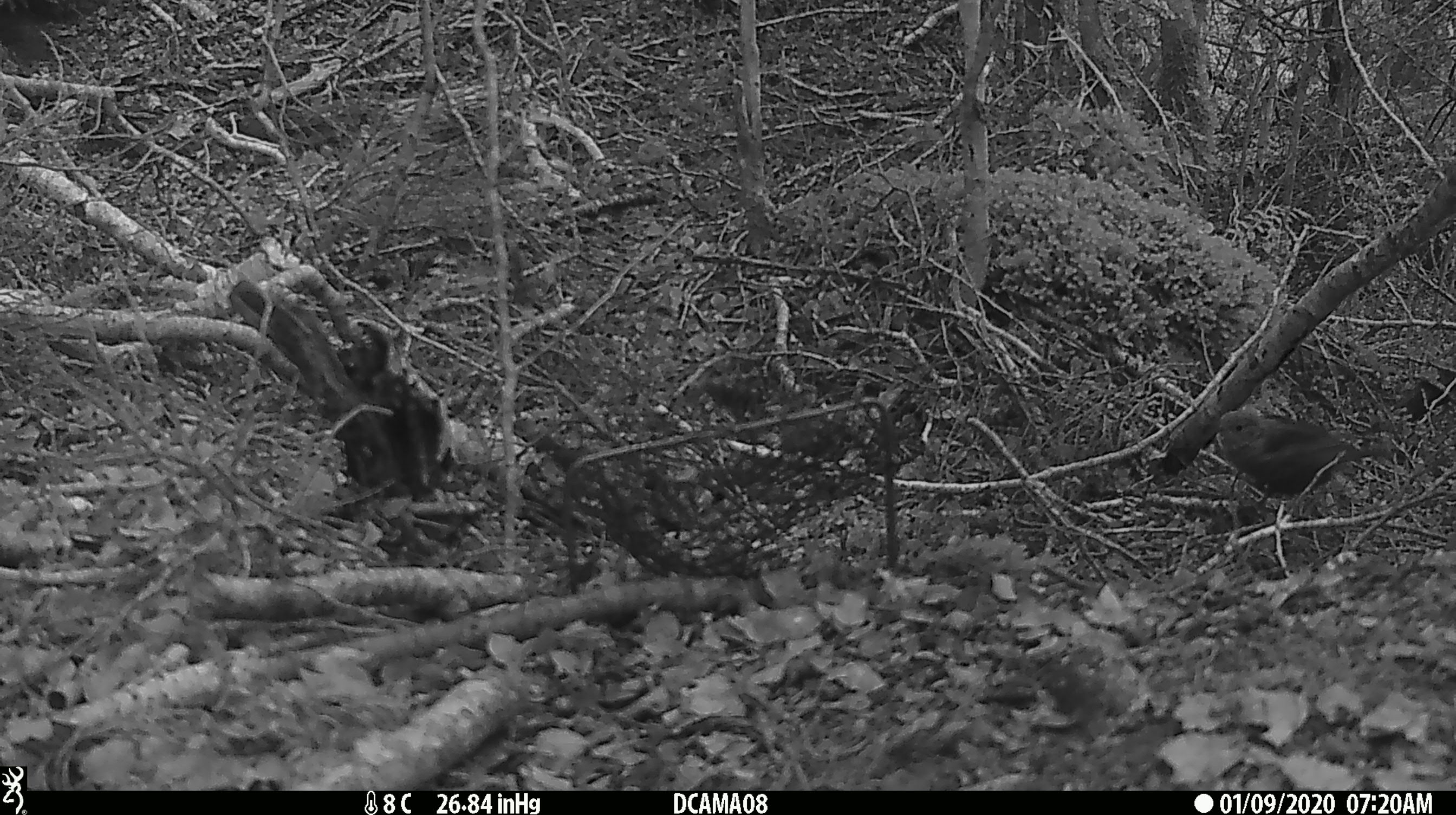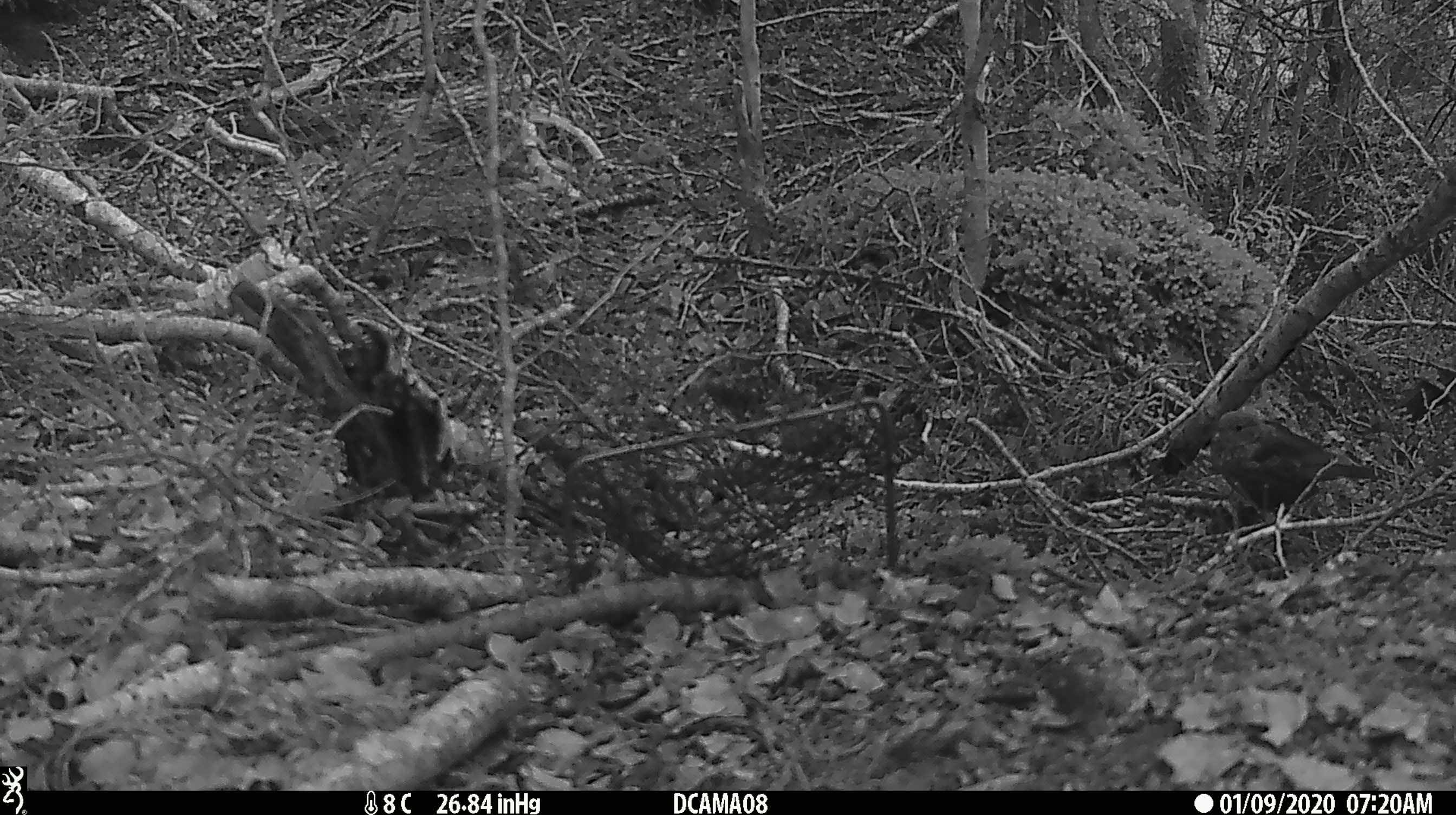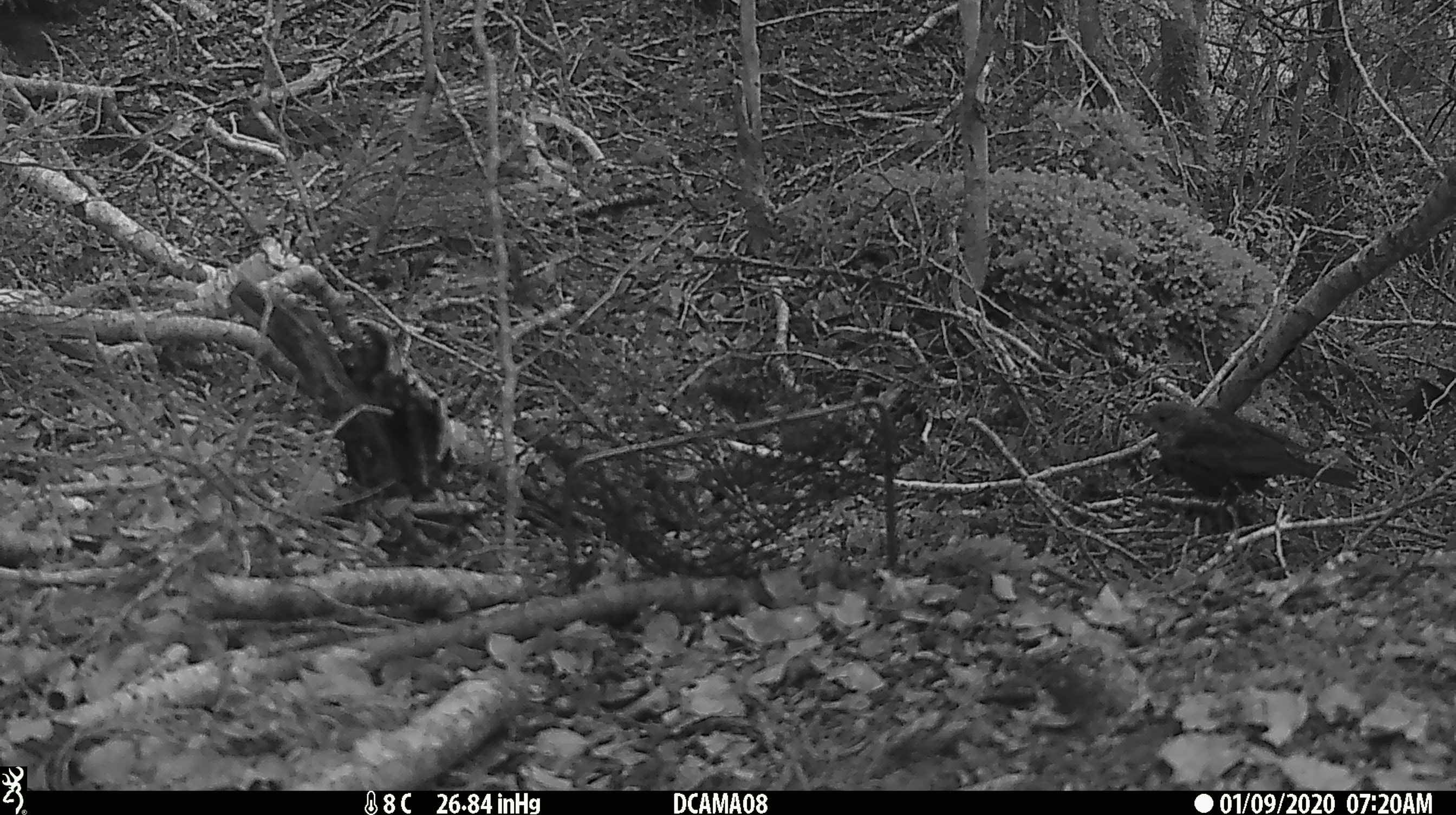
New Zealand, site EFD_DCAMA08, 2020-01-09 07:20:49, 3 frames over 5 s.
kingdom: Animalia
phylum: Chordata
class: Aves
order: Passeriformes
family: Turdidae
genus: Turdus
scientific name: Turdus merula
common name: eurasian blackbird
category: blackbird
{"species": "blackbird (eurasian blackbird) (Turdus merula)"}